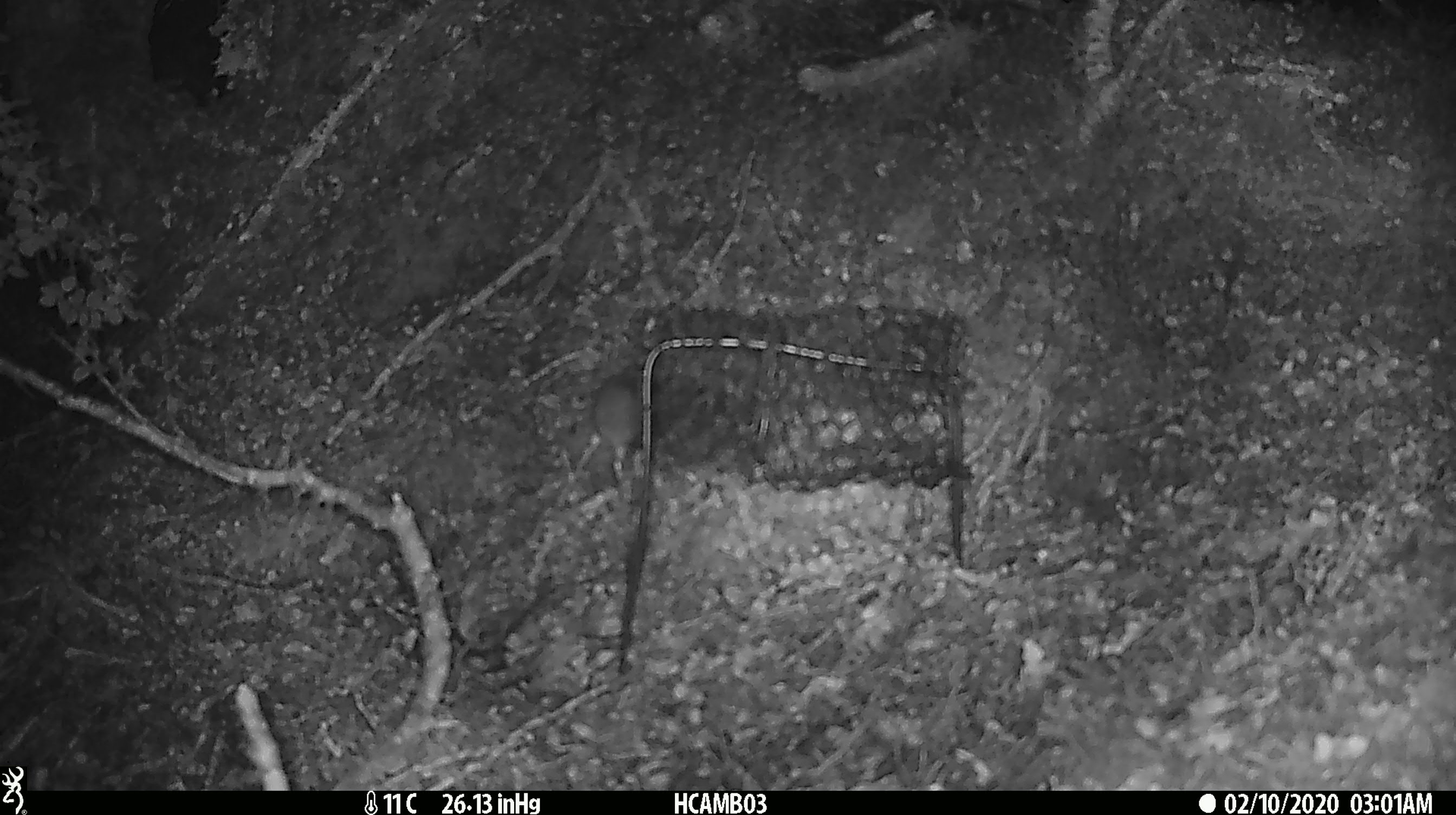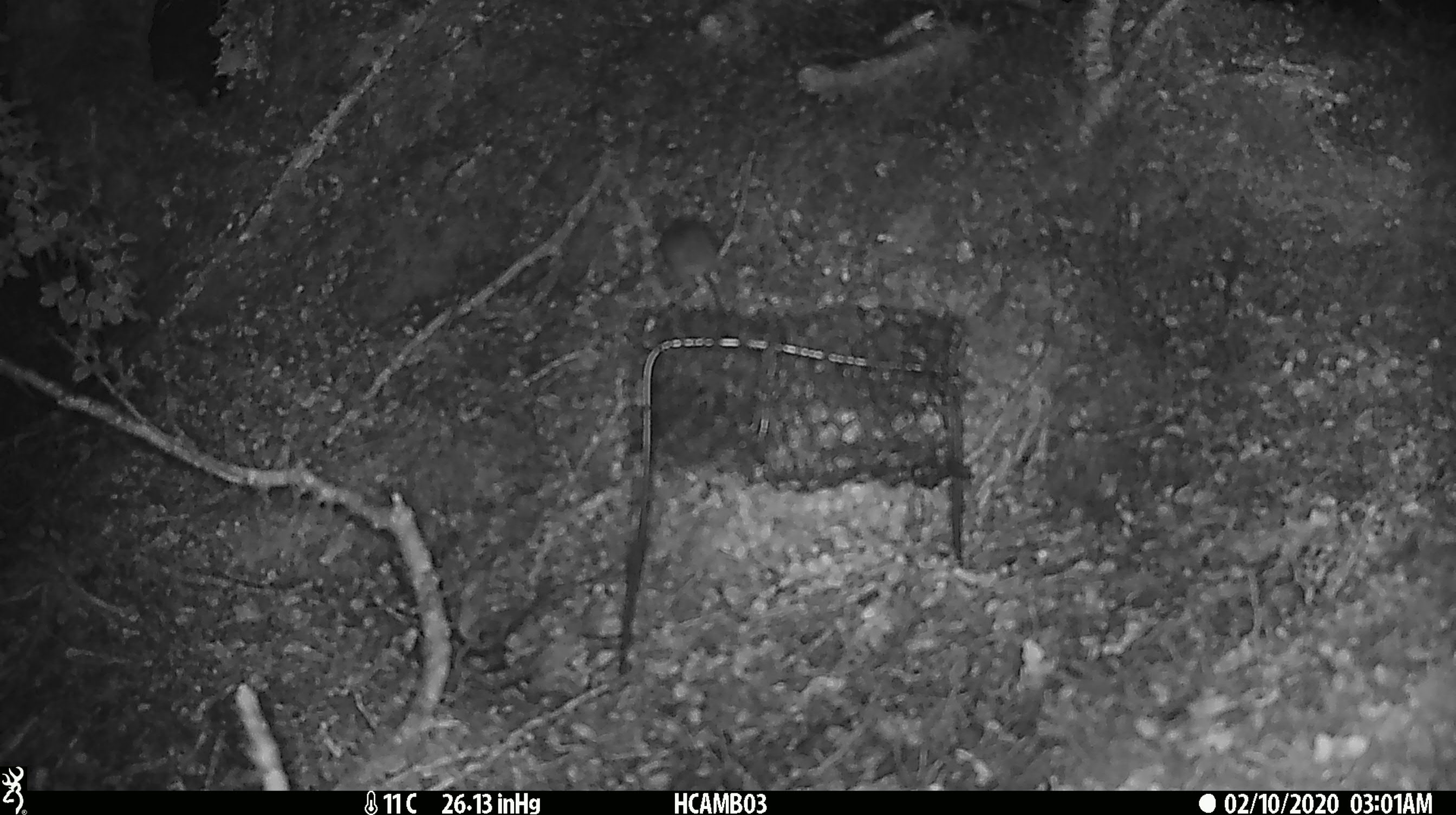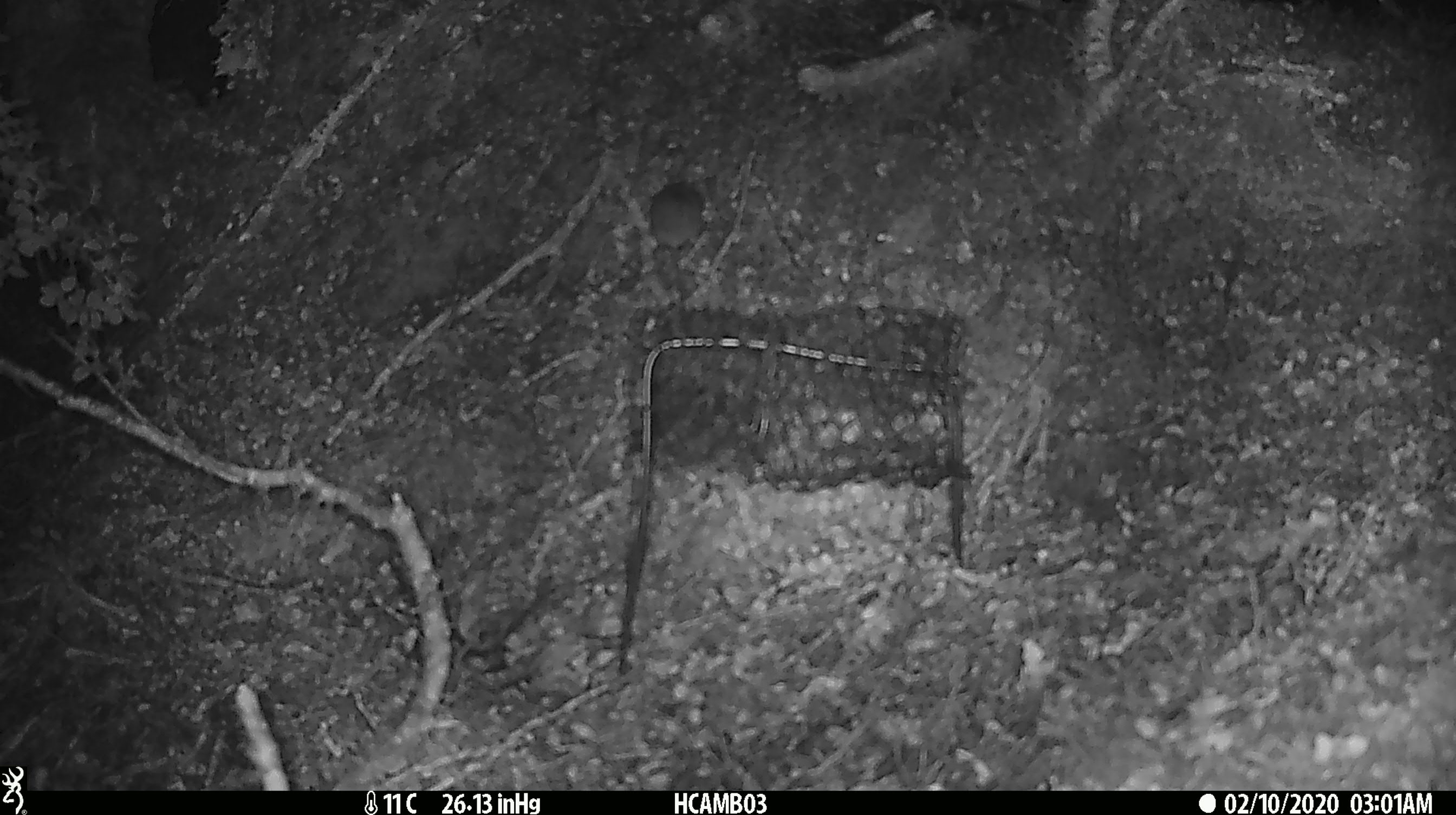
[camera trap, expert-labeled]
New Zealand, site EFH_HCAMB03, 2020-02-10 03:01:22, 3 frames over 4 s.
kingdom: Animalia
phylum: Chordata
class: Mammalia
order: Rodentia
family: Muridae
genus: Mus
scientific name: Mus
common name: mouse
Mouse (Mus).